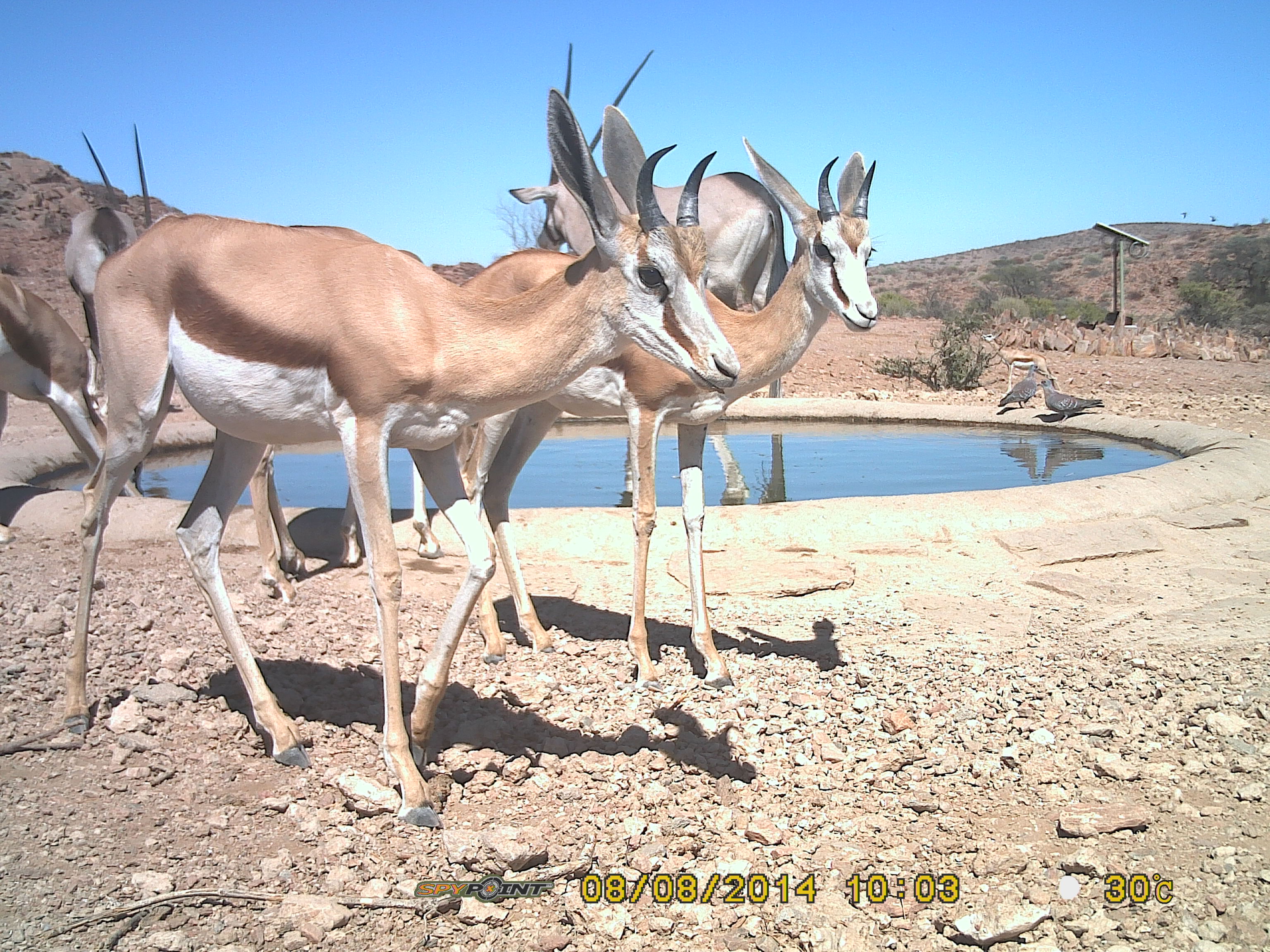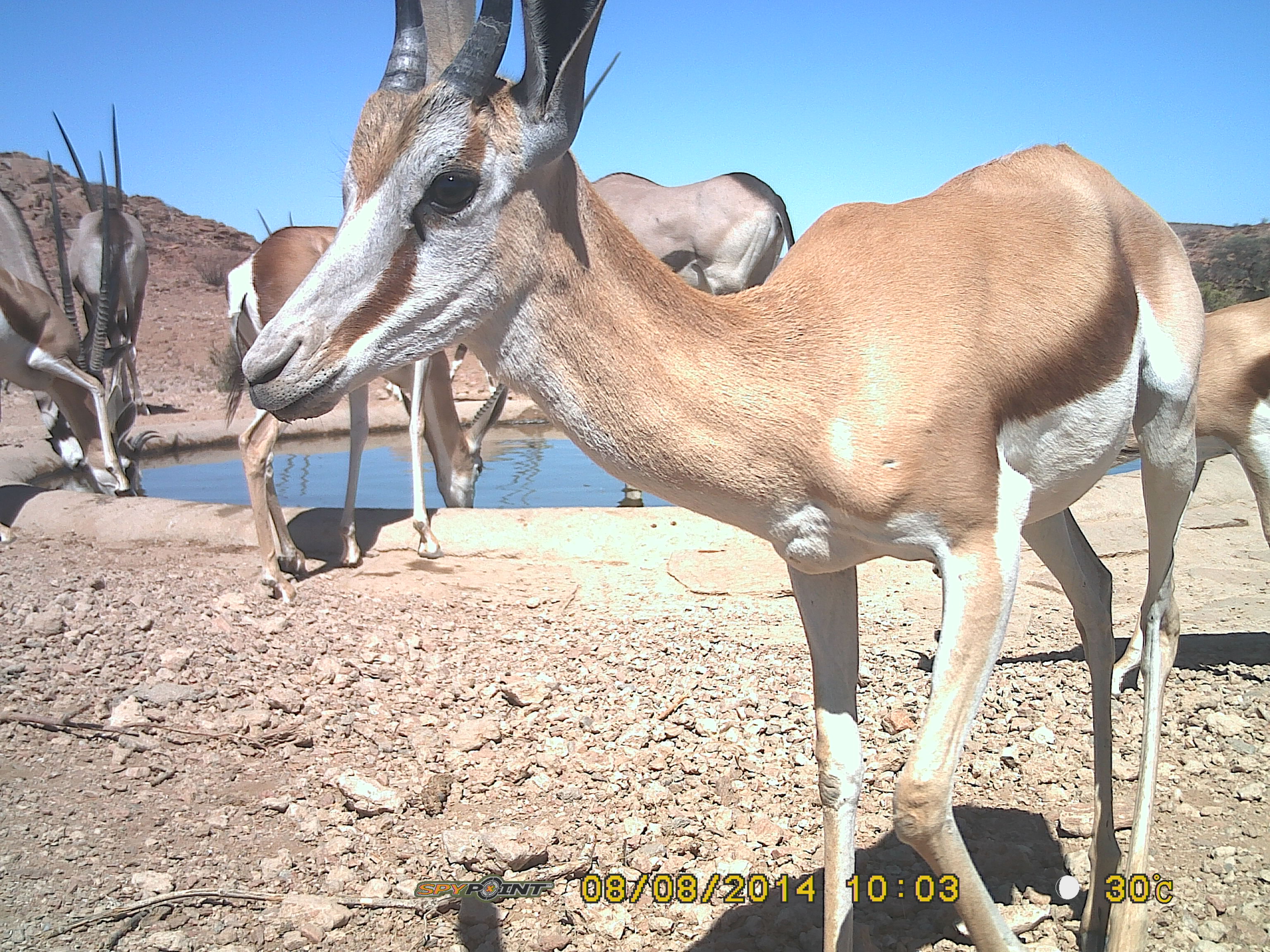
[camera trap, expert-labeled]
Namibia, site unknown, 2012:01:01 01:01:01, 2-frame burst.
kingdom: Animalia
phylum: Chordata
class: Mammalia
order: Artiodactyla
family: Bovidae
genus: Antidorcas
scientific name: Antidorcas marsupialis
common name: springbok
Antidorcas marsupialis (springbok).